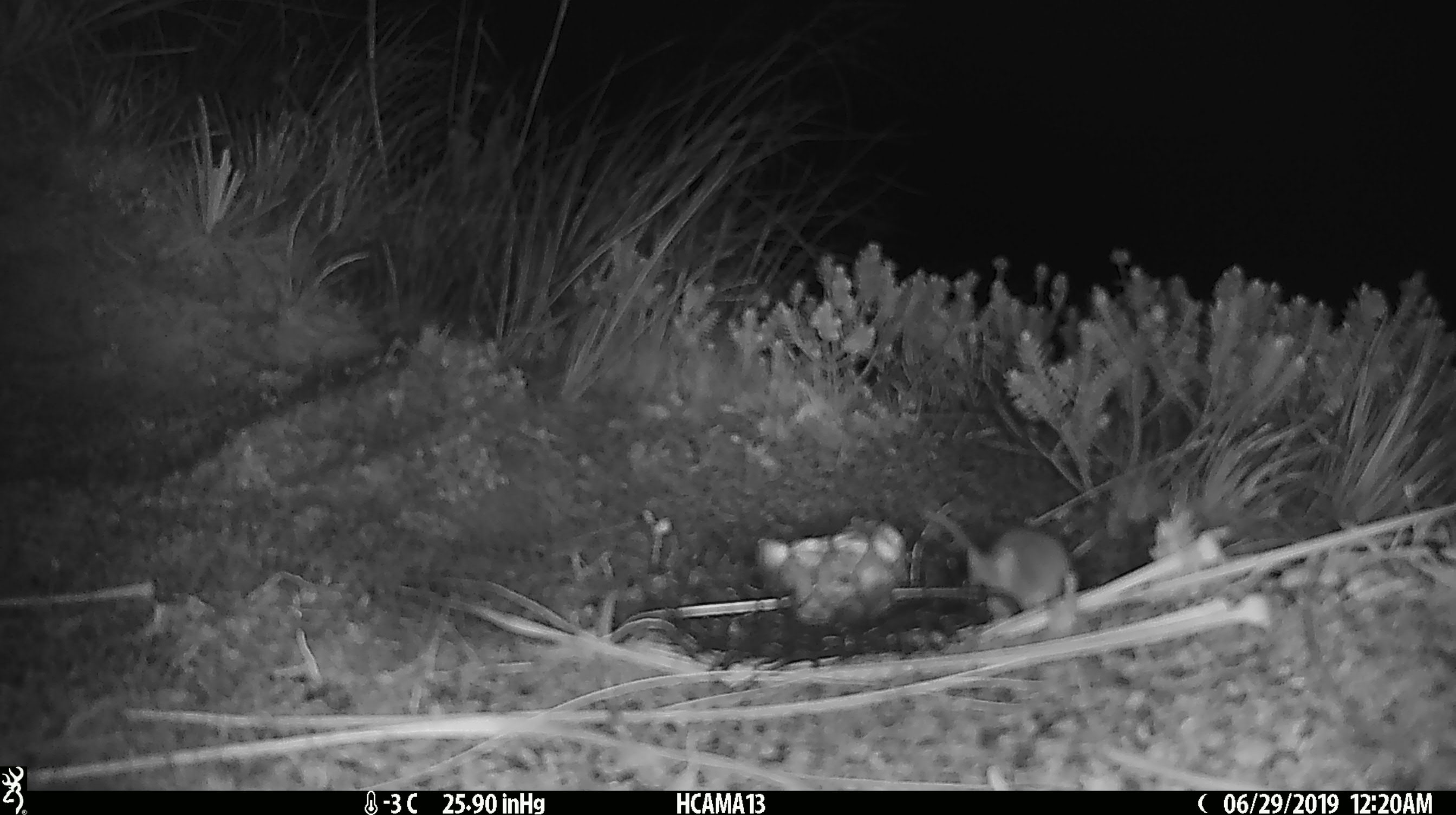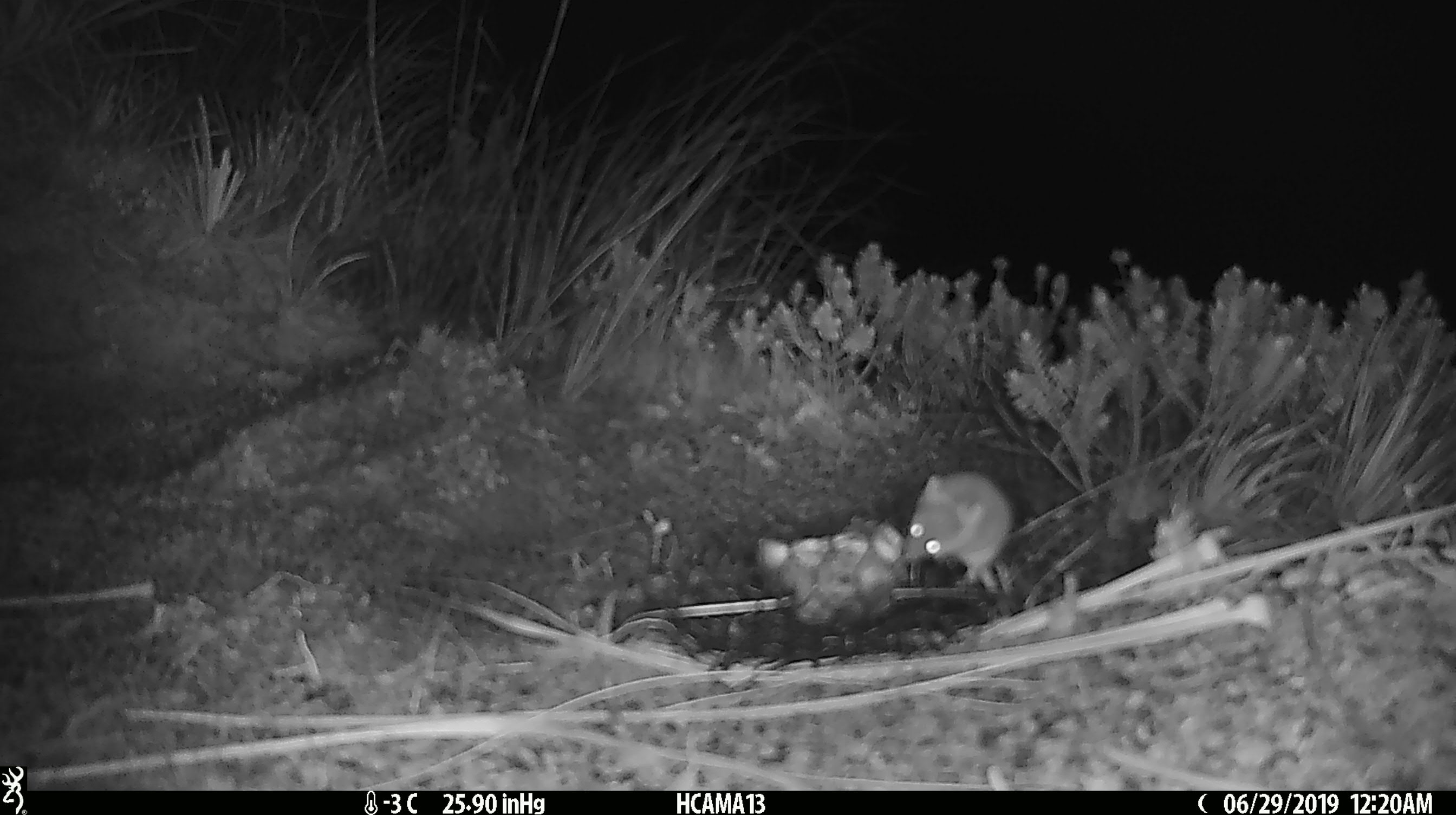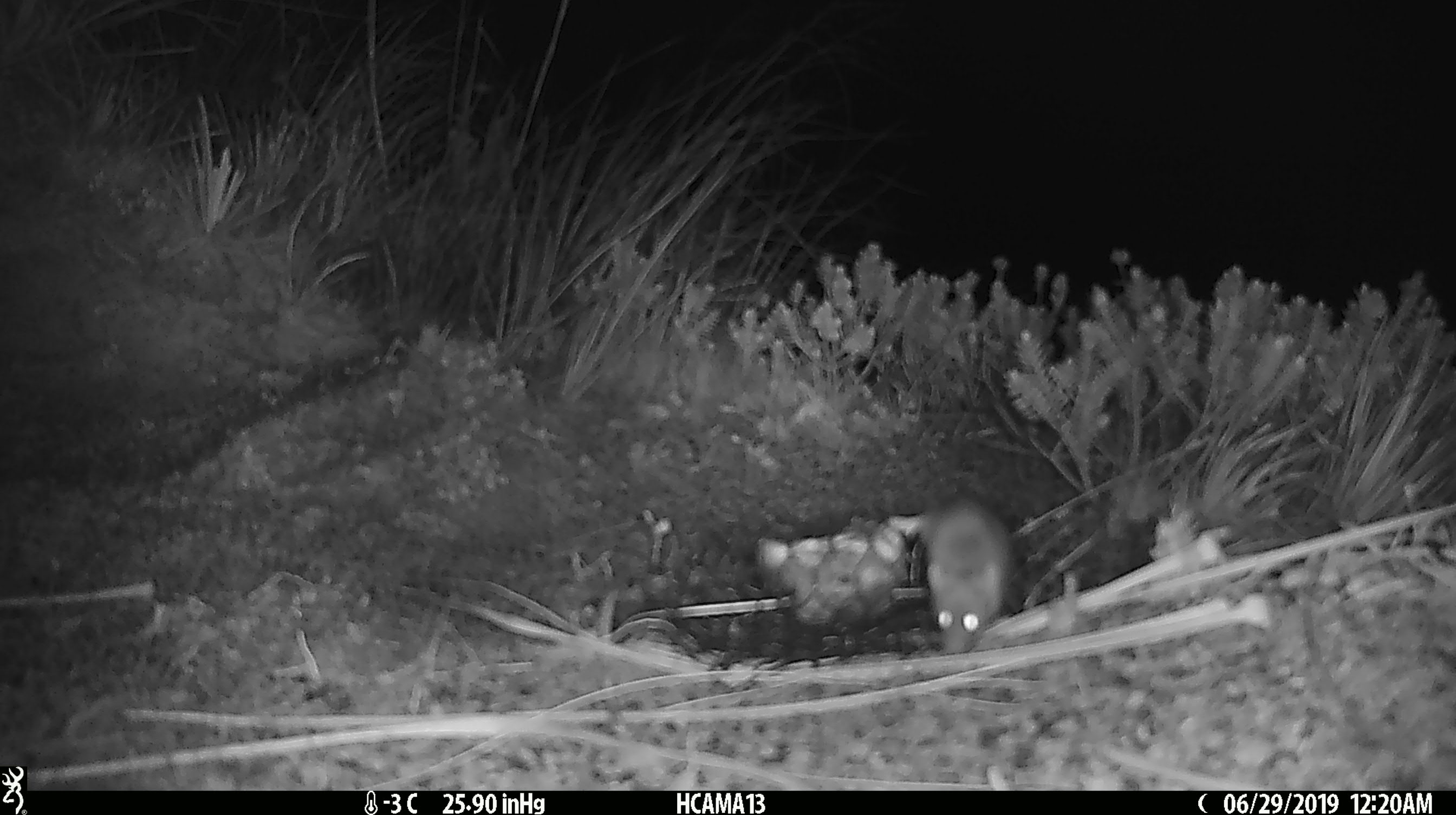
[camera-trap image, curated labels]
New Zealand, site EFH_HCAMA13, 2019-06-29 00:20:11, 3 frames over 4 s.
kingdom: Animalia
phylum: Chordata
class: Mammalia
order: Rodentia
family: Muridae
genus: Mus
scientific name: Mus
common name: mouse